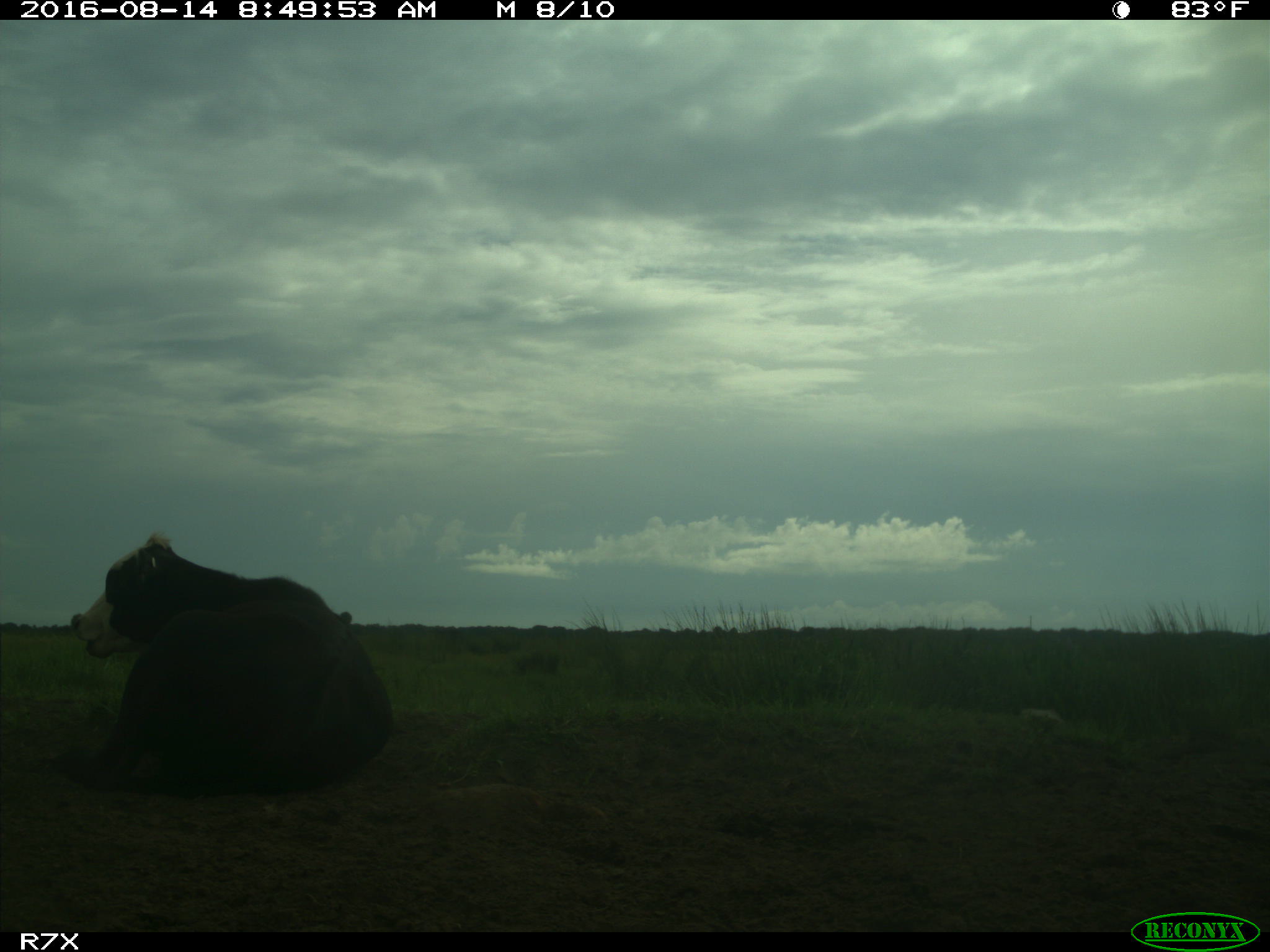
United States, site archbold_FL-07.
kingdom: Animalia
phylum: Chordata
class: Mammalia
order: Artiodactyla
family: Bovidae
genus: Bos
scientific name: Bos taurus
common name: domestic cow